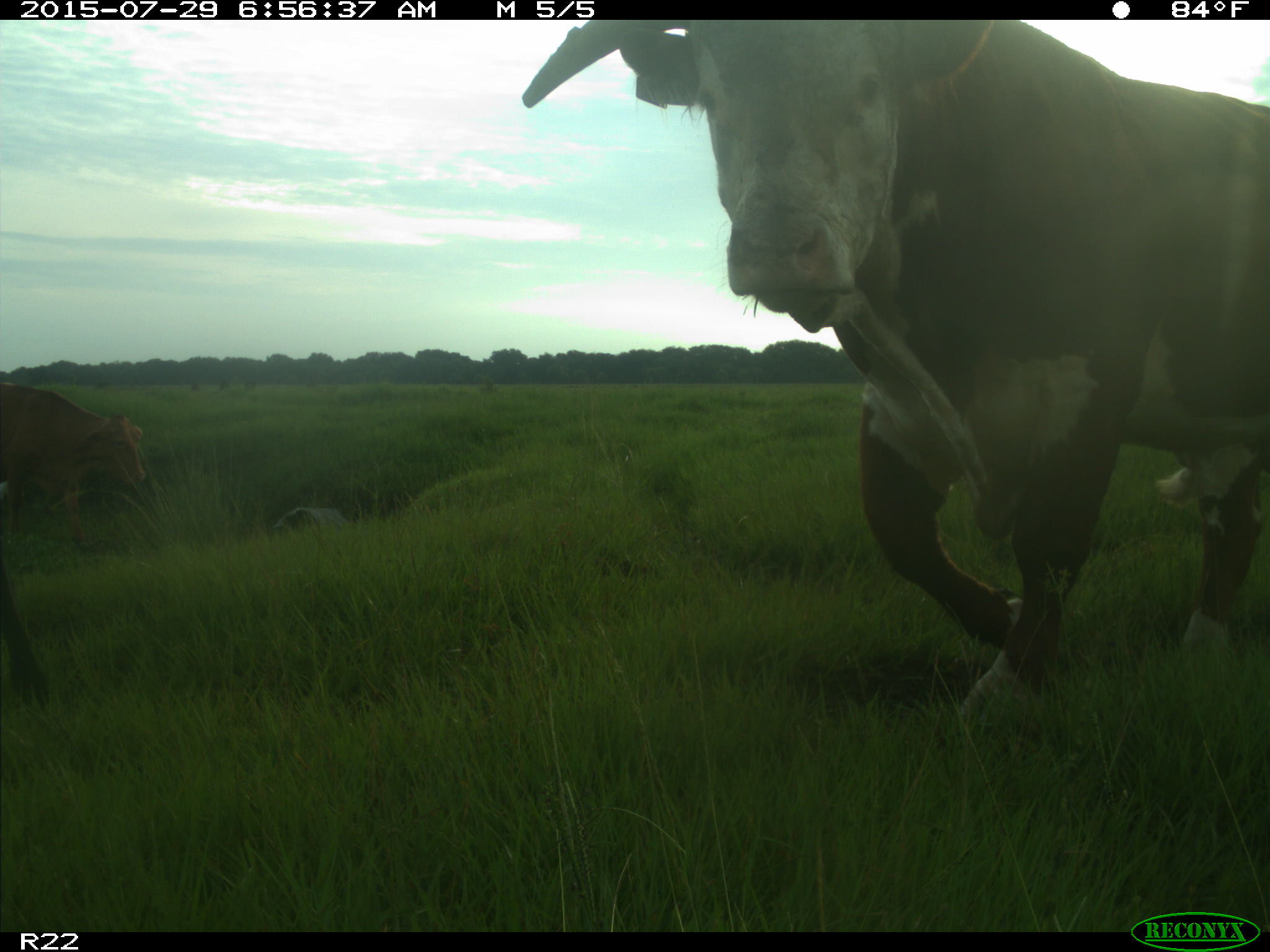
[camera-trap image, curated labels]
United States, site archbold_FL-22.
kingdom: Animalia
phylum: Chordata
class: Mammalia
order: Artiodactyla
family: Bovidae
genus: Bos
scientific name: Bos taurus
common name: domestic cow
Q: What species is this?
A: Bos taurus (domestic cow).